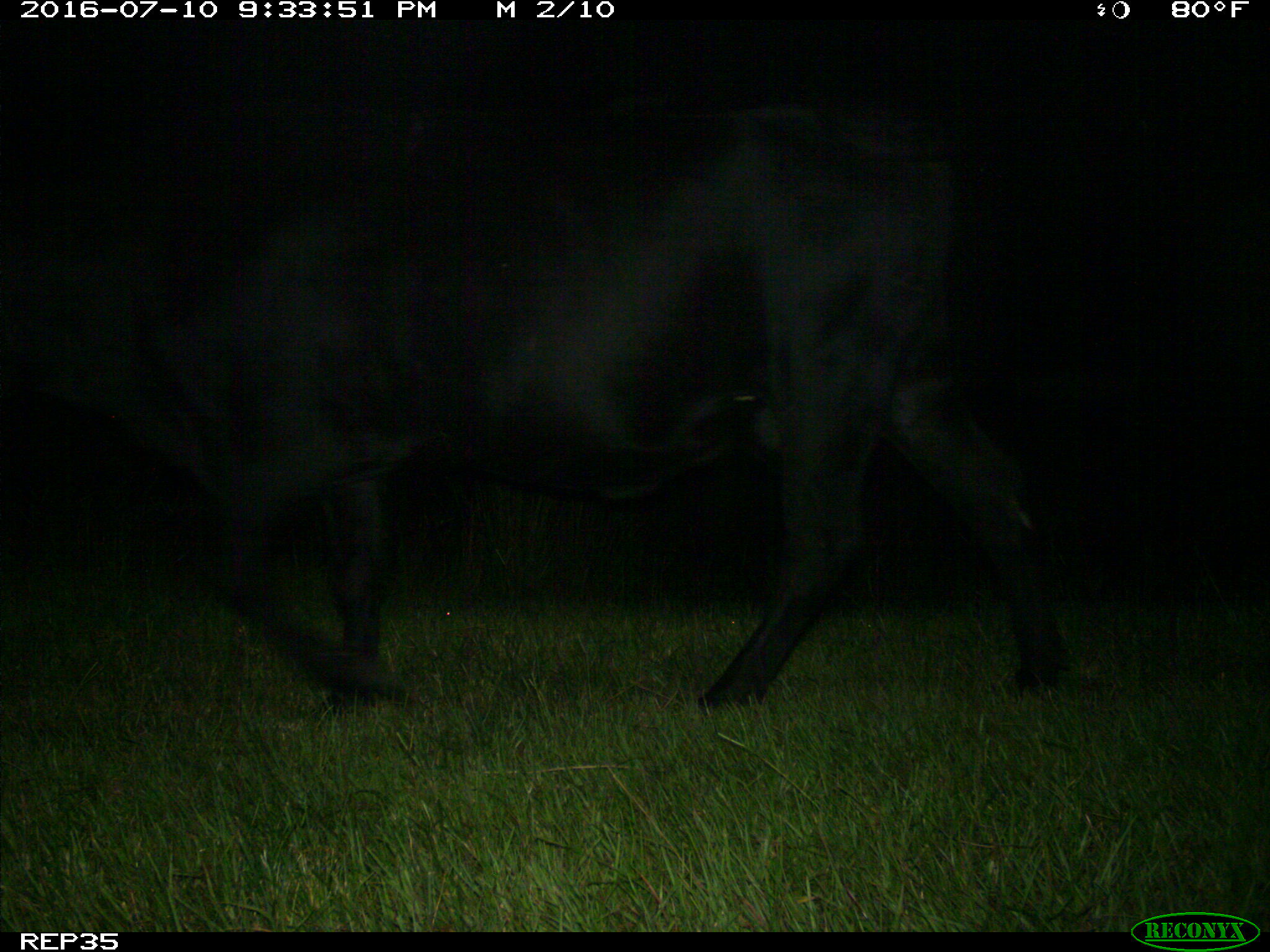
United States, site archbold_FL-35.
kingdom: Animalia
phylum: Chordata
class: Mammalia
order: Artiodactyla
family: Bovidae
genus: Bos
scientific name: Bos taurus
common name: domestic cow